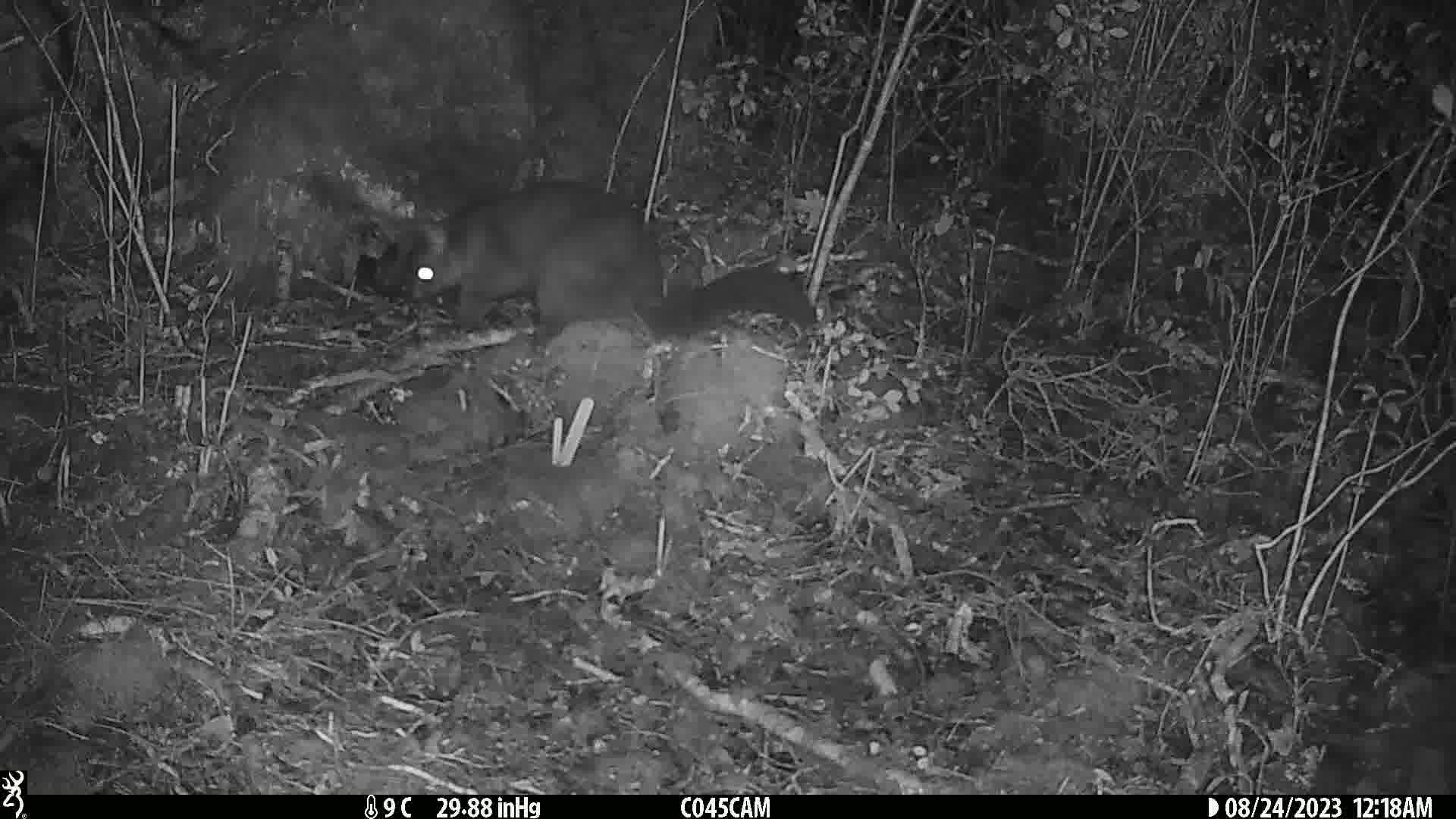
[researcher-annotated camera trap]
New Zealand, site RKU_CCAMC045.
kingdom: Animalia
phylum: Chordata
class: Mammalia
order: Diprotodontia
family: Phalangeridae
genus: Trichosurus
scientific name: Trichosurus vulpecula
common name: common brushtail possum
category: possum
Possum (common brushtail possum) (Trichosurus vulpecula).